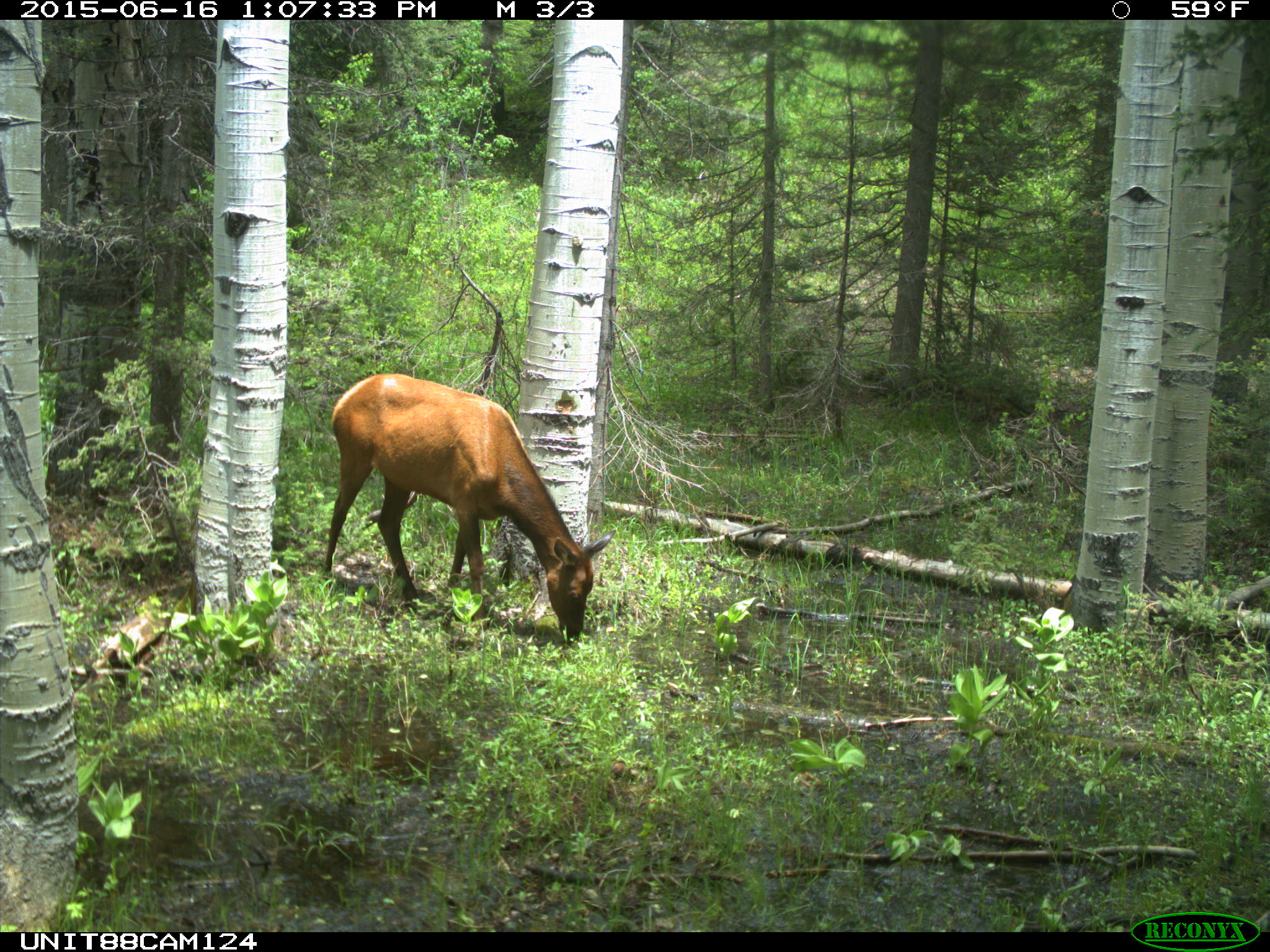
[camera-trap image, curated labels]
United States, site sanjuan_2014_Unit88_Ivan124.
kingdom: Animalia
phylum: Chordata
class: Mammalia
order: Artiodactyla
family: Cervidae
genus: Cervus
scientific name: Cervus elaphus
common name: red deer